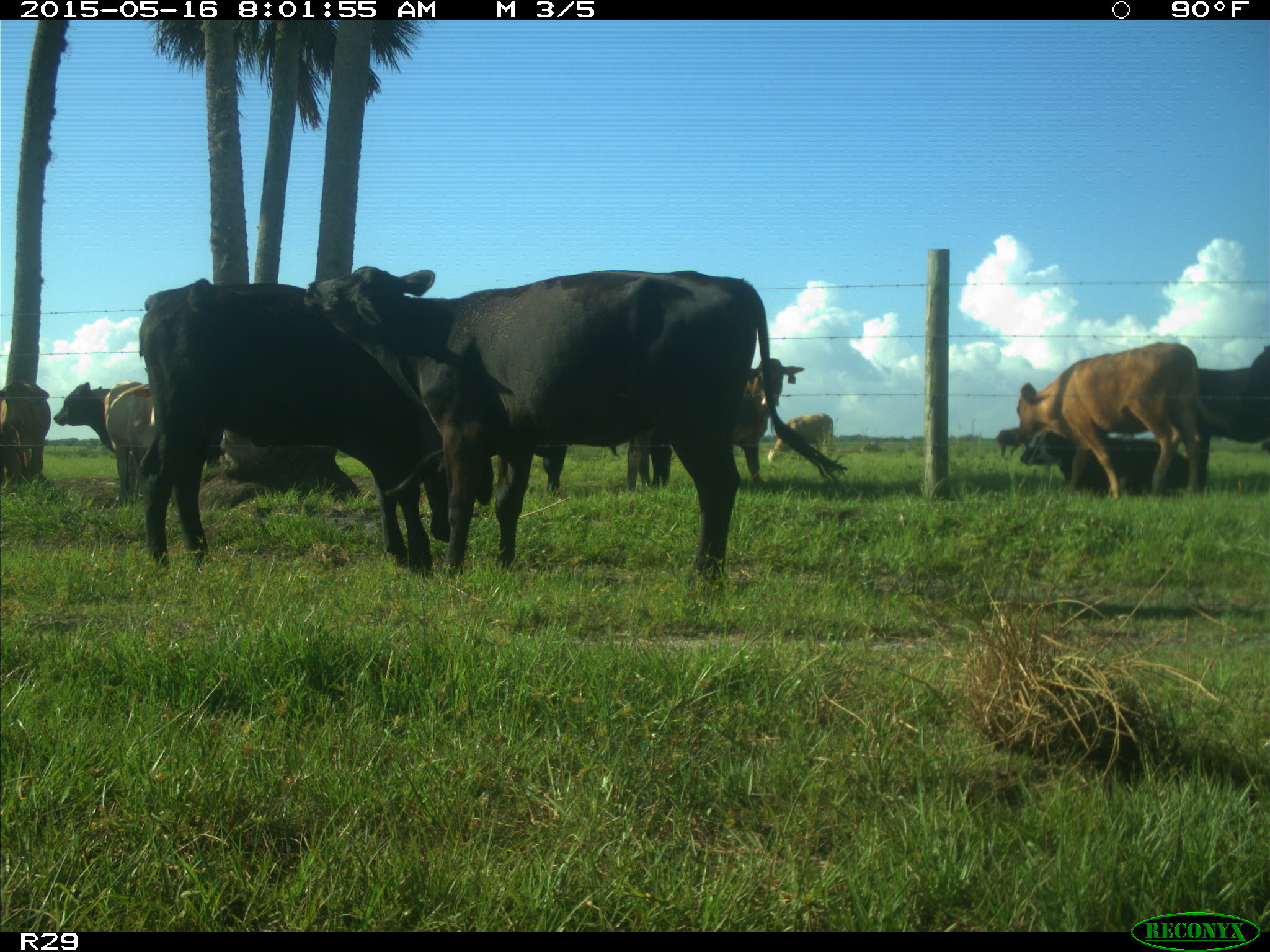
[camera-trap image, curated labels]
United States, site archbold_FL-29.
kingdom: Animalia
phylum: Chordata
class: Mammalia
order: Artiodactyla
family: Bovidae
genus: Bos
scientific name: Bos taurus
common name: domestic cow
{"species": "Bos taurus (domestic cow)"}